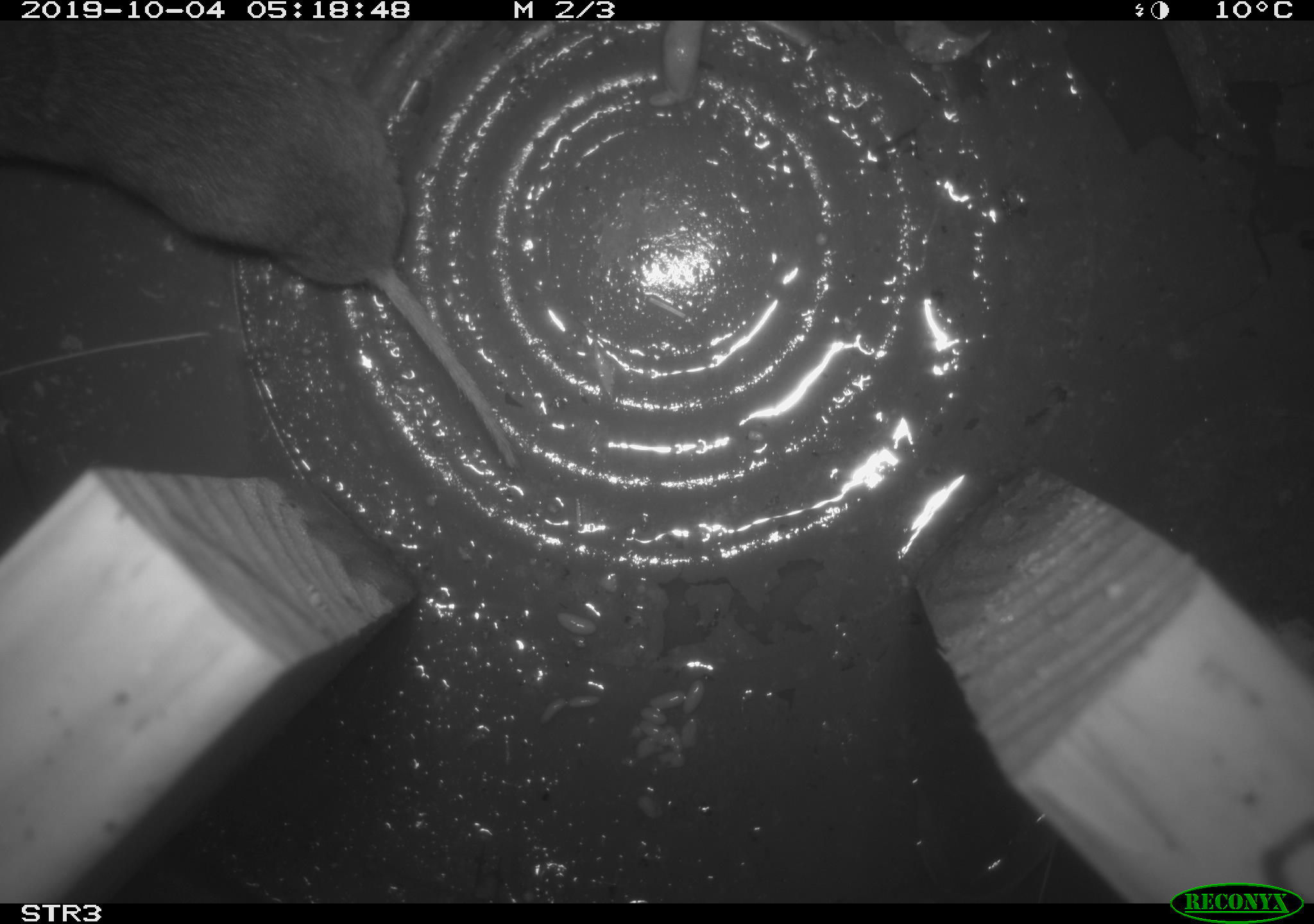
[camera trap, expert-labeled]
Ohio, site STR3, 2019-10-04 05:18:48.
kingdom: Animalia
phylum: Chordata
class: Mammalia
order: Rodentia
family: Cricetidae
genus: Microtus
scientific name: Microtus pennsylvanicus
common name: meadow vole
Meadow vole (Microtus pennsylvanicus).